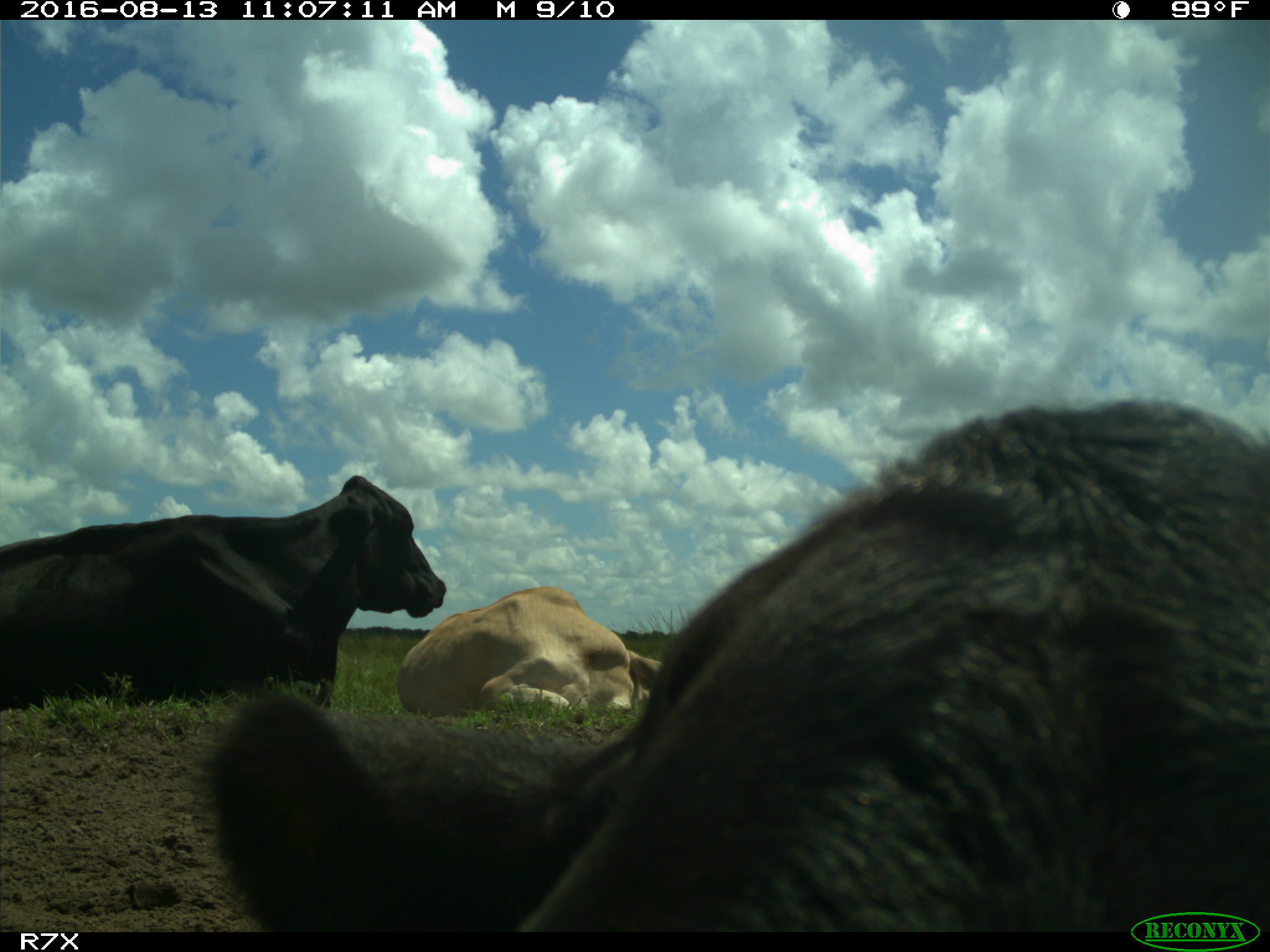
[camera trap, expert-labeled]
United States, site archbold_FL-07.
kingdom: Animalia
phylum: Chordata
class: Mammalia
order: Artiodactyla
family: Bovidae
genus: Bos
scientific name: Bos taurus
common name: domestic cow